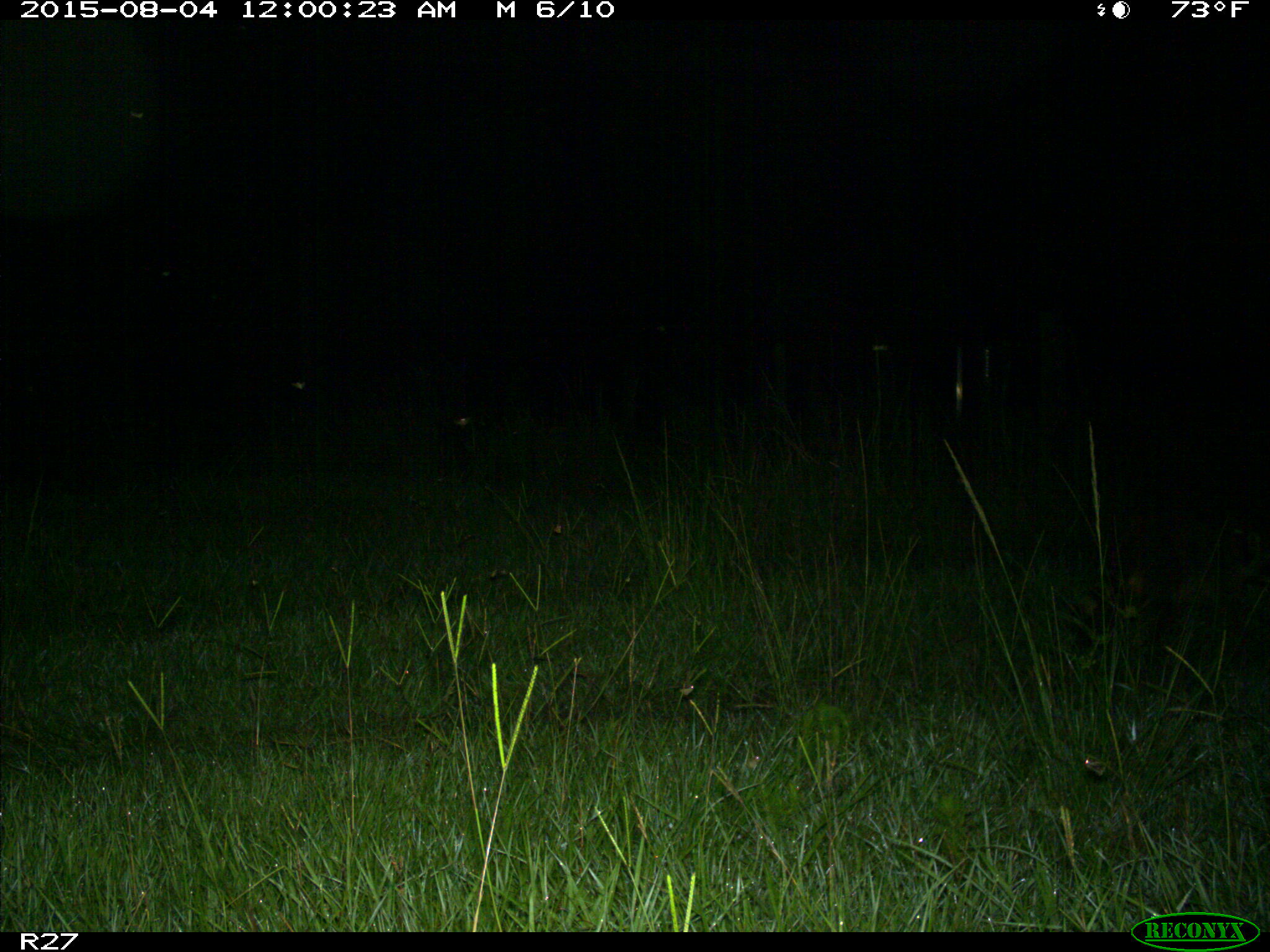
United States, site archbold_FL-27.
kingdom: Animalia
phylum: Chordata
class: Mammalia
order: Carnivora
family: Procyonidae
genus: Procyon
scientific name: Procyon lotor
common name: common raccoon